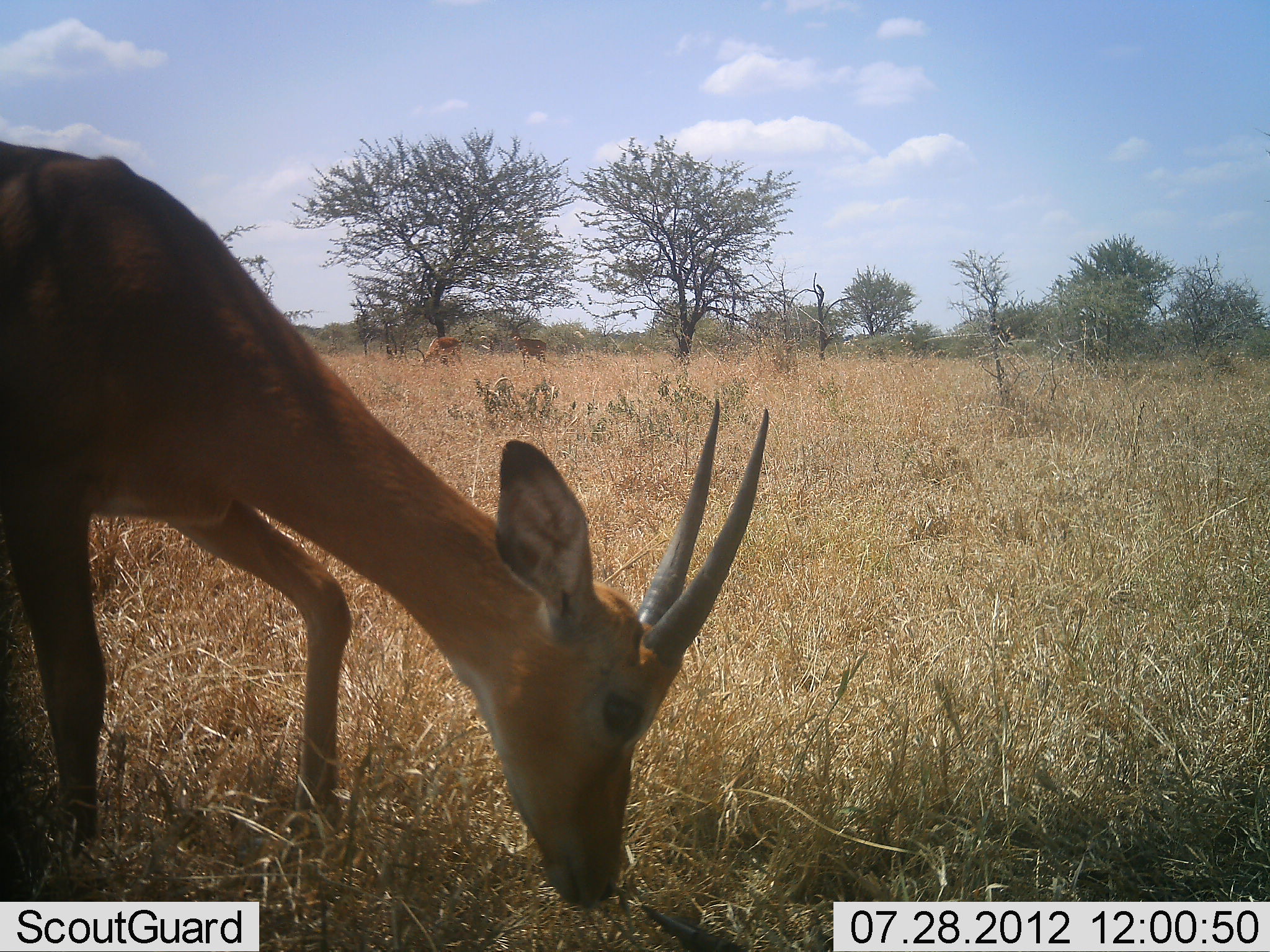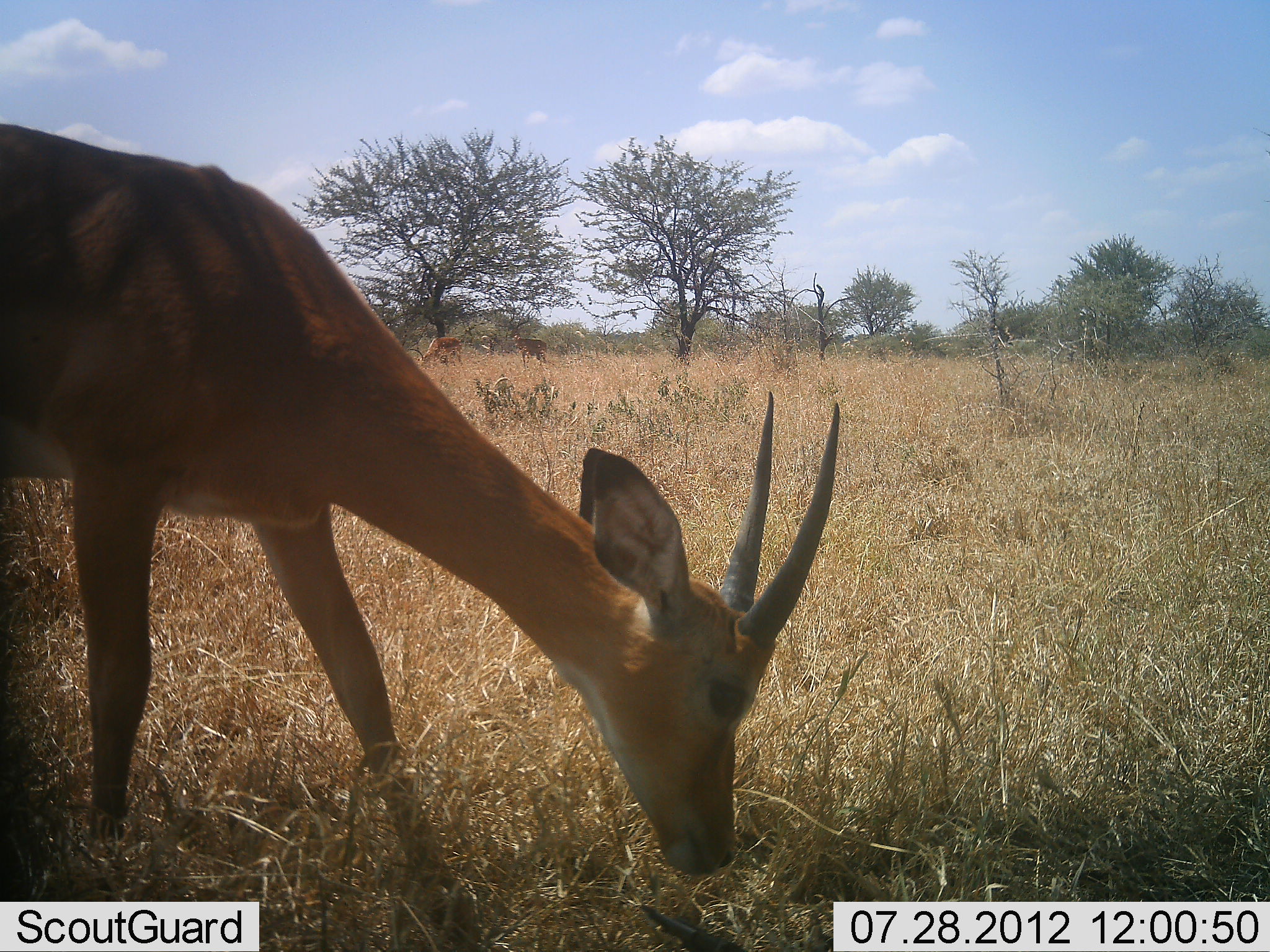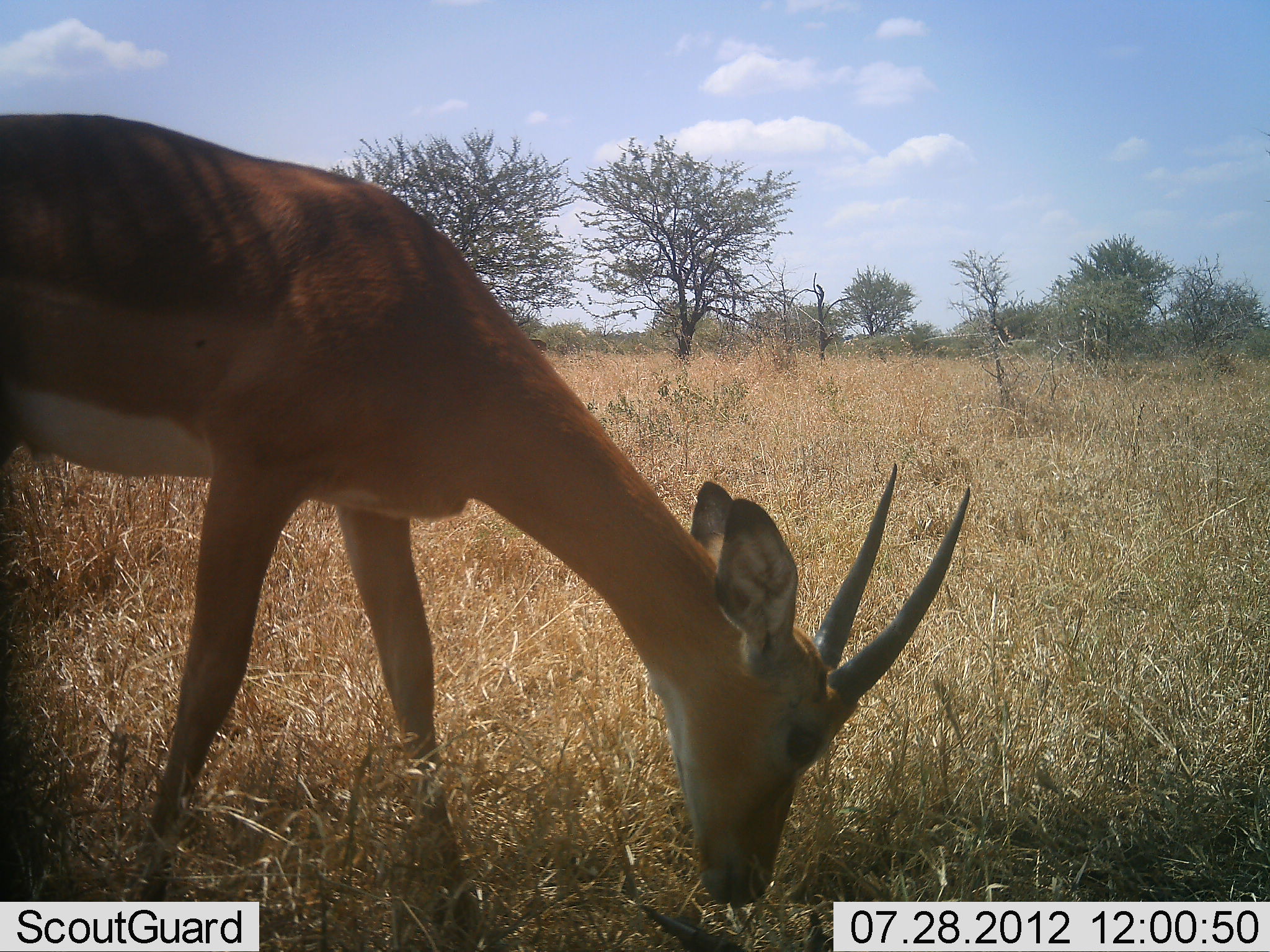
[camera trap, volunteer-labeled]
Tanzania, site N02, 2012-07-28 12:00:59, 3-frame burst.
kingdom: Animalia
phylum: Chordata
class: Mammalia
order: Artiodactyla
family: Bovidae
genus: Nanger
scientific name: Nanger granti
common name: grant's gazelle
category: gazellegrants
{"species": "gazellegrants (grant's gazelle) (Nanger granti)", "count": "1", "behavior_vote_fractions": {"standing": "40%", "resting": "0%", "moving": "30%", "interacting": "0%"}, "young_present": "0%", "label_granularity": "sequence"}